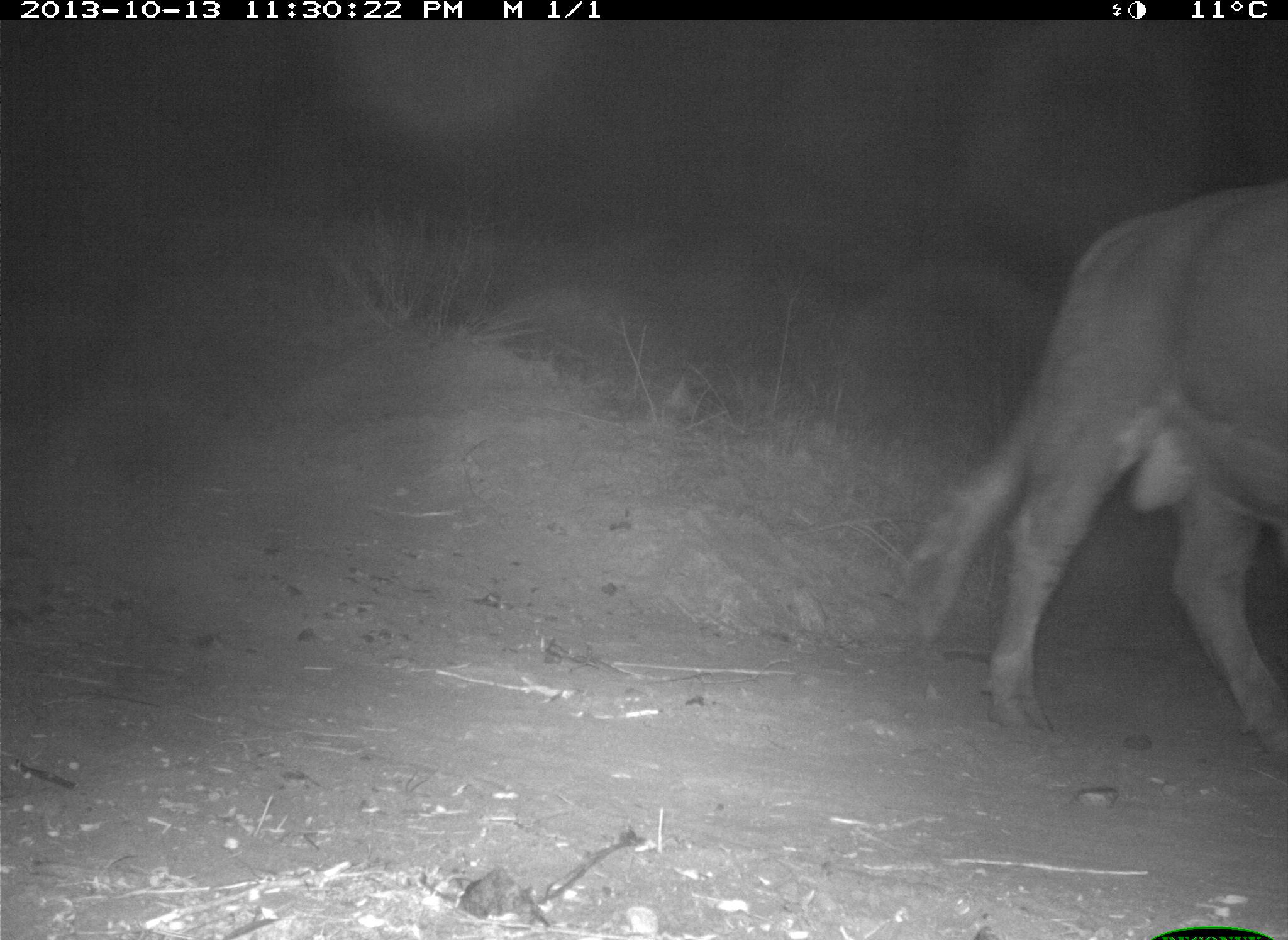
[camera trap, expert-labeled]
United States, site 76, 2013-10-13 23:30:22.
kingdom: Animalia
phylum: Chordata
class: Mammalia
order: Artiodactyla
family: Bovidae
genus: Bos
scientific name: Bos taurus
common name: cow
Cow (Bos taurus).